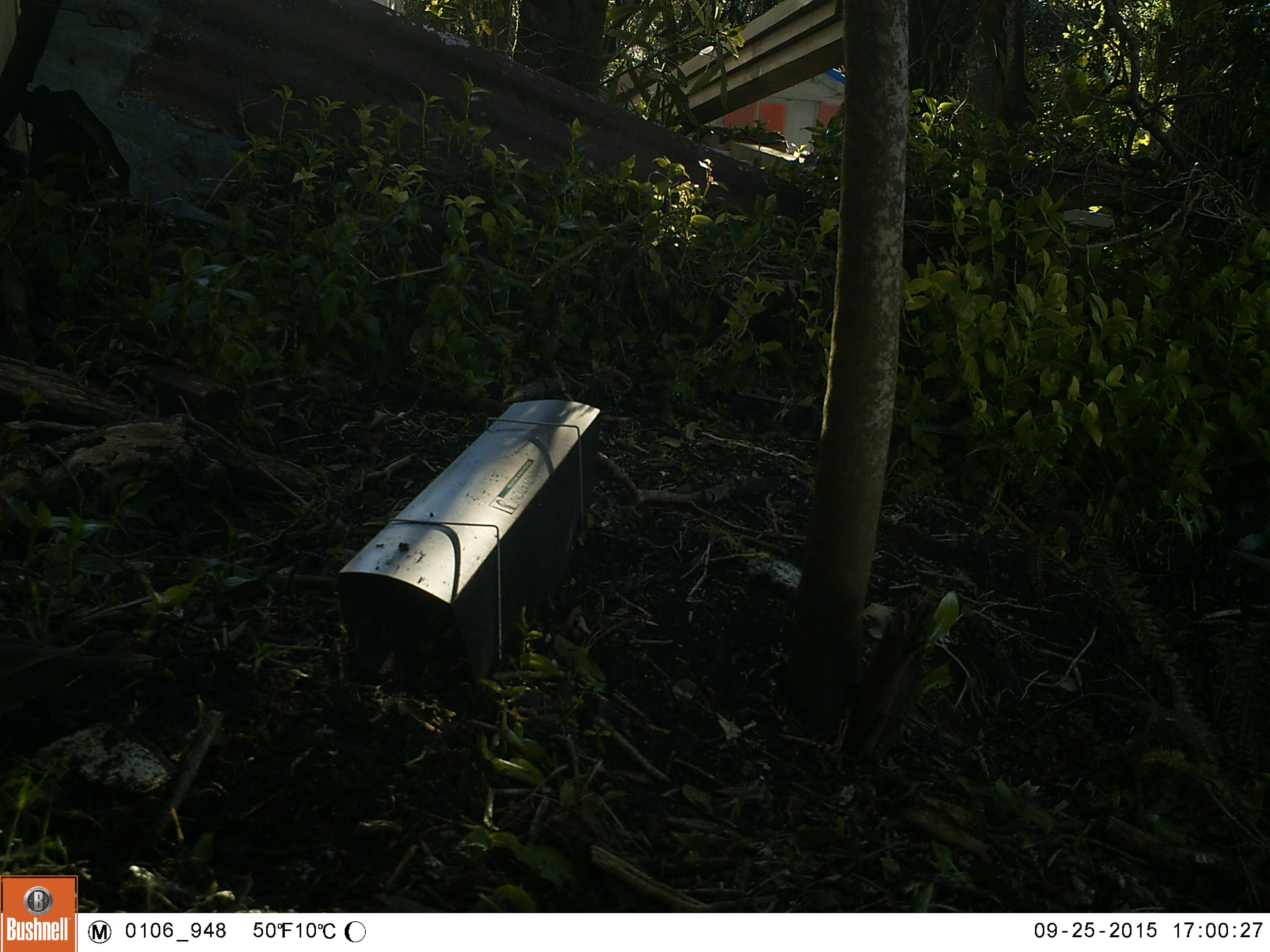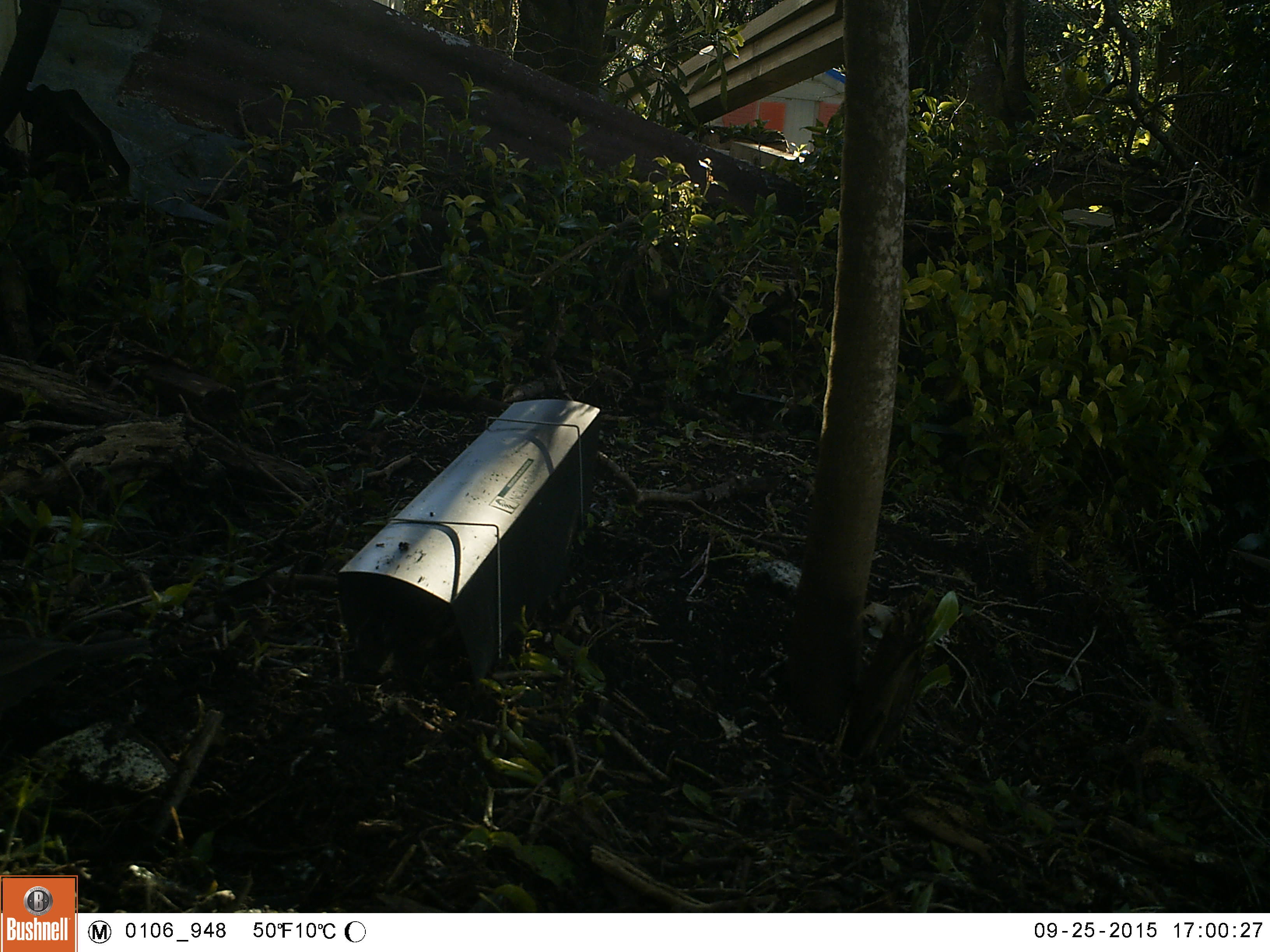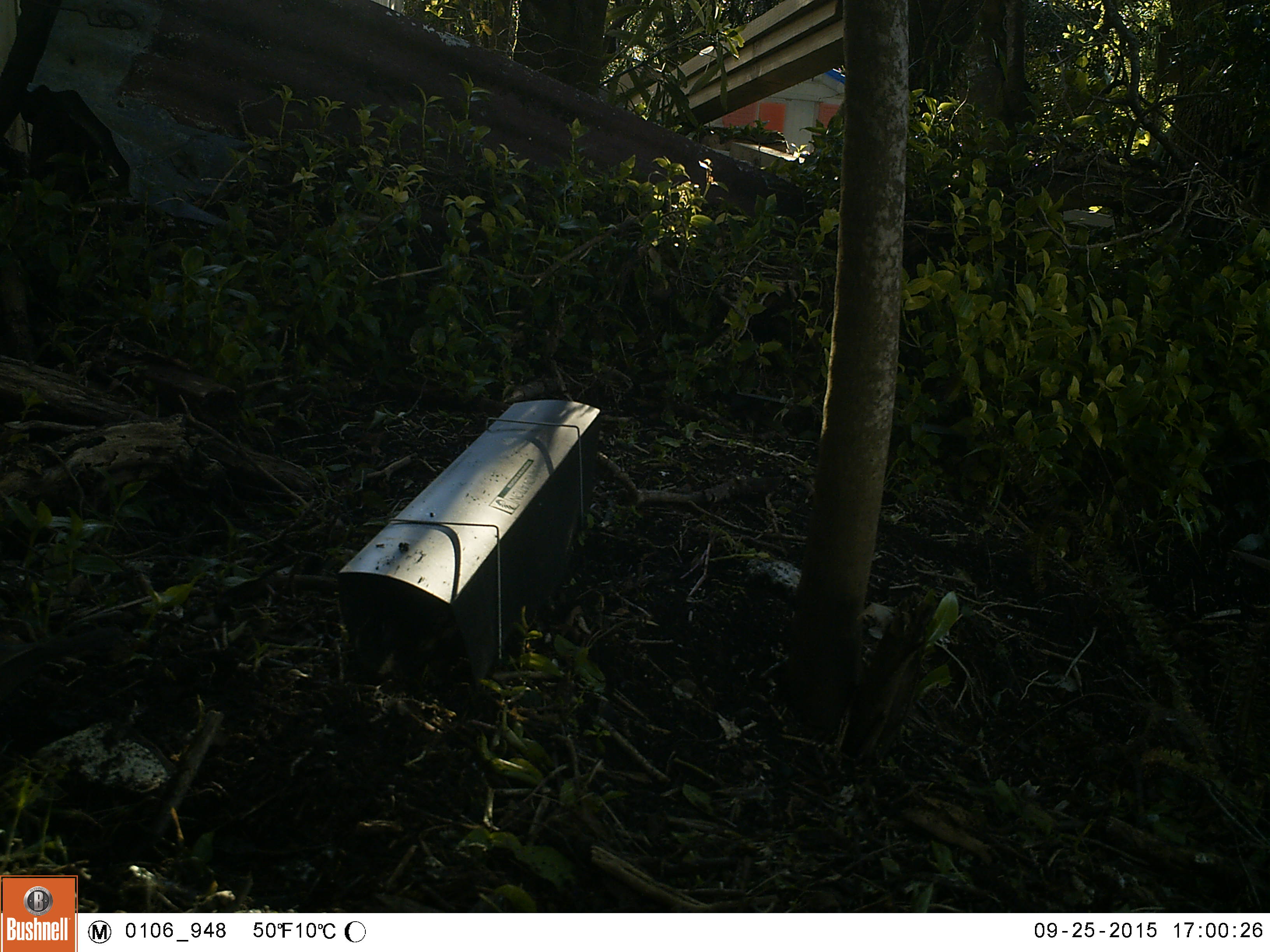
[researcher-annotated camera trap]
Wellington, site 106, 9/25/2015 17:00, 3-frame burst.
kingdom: Animalia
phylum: Chordata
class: Aves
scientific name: Aves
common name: bird